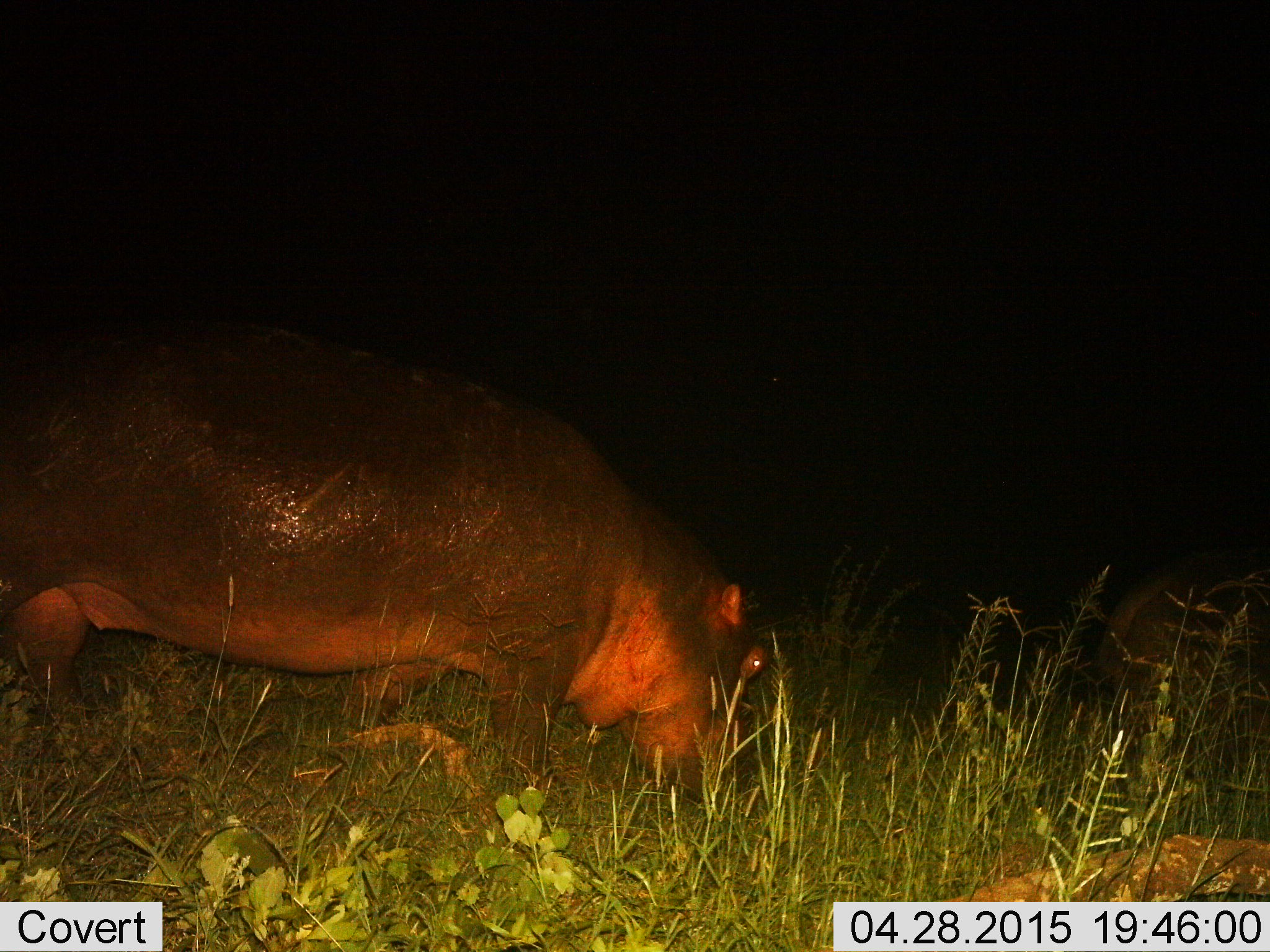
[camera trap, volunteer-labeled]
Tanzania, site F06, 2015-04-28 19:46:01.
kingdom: Animalia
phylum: Chordata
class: Mammalia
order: Artiodactyla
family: Hippopotamidae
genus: Hippopotamus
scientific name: Hippopotamus amphibius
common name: hippopotamus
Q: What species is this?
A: Hippopotamus (Hippopotamus amphibius).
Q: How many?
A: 1.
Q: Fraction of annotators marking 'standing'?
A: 20%.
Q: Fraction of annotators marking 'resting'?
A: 0%.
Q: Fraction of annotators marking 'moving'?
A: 30%.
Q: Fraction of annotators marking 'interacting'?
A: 0%.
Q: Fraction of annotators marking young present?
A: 0%.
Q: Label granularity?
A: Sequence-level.